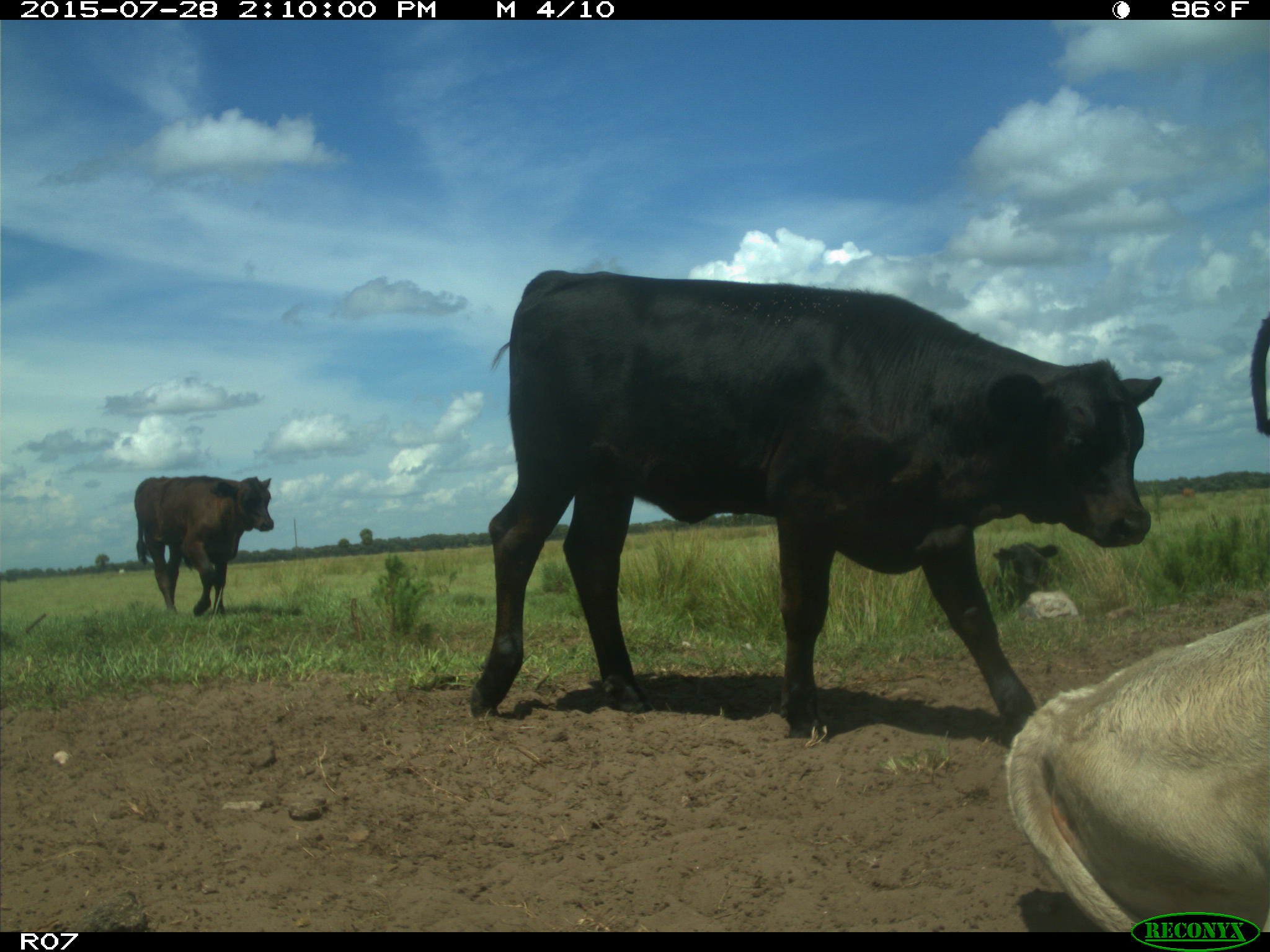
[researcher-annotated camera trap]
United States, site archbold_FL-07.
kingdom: Animalia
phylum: Chordata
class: Mammalia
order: Artiodactyla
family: Bovidae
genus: Bos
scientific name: Bos taurus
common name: domestic cow